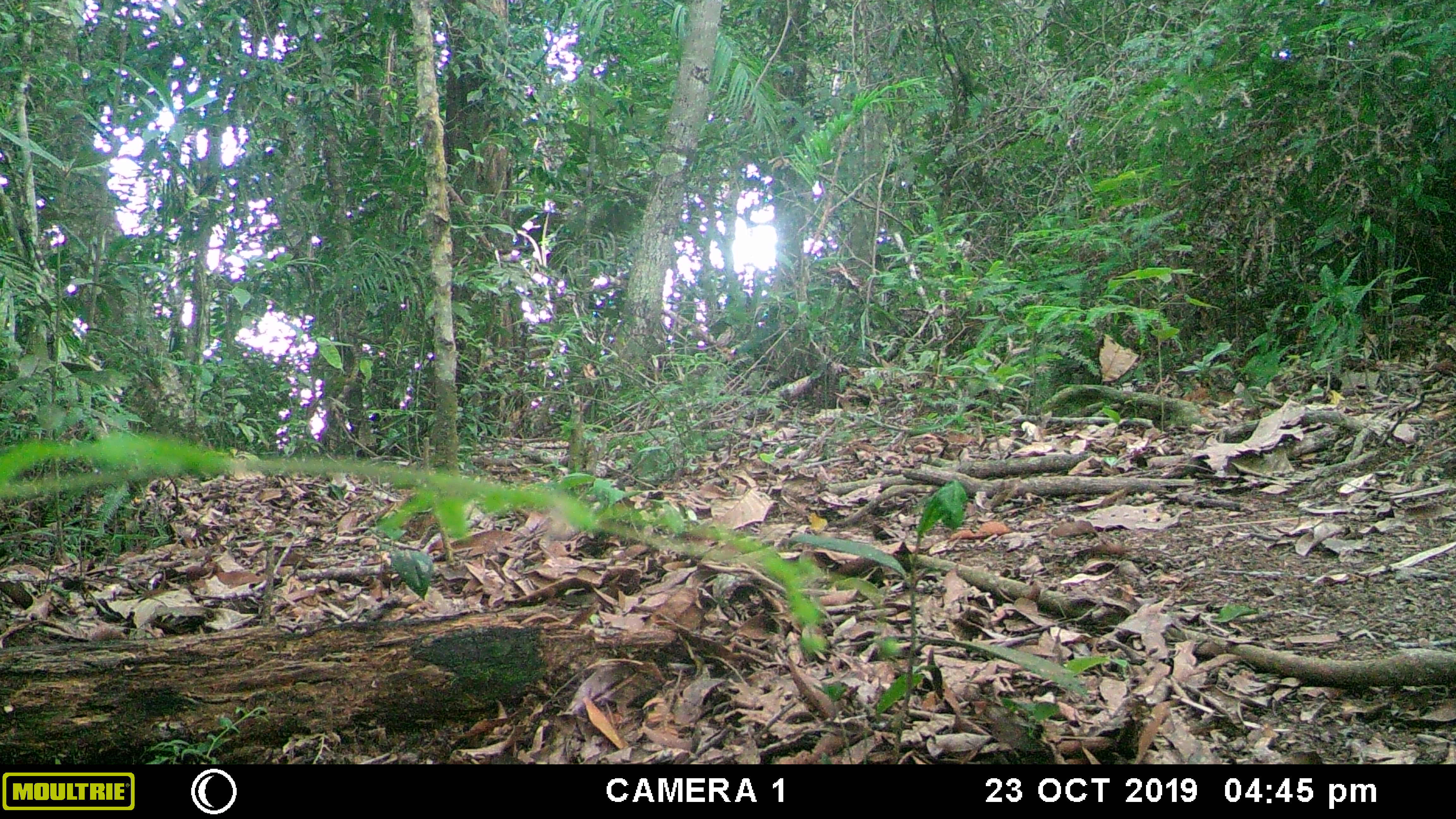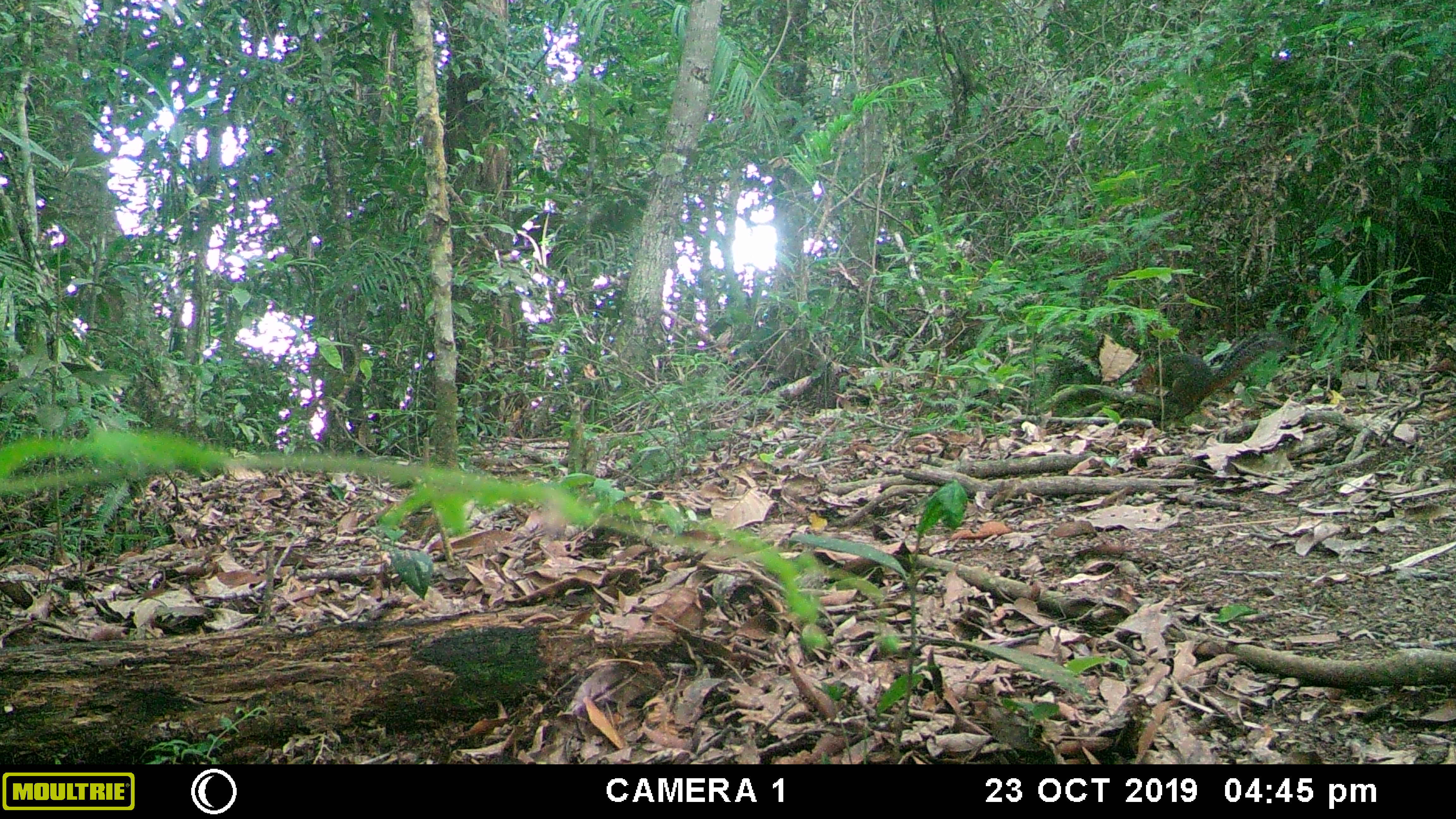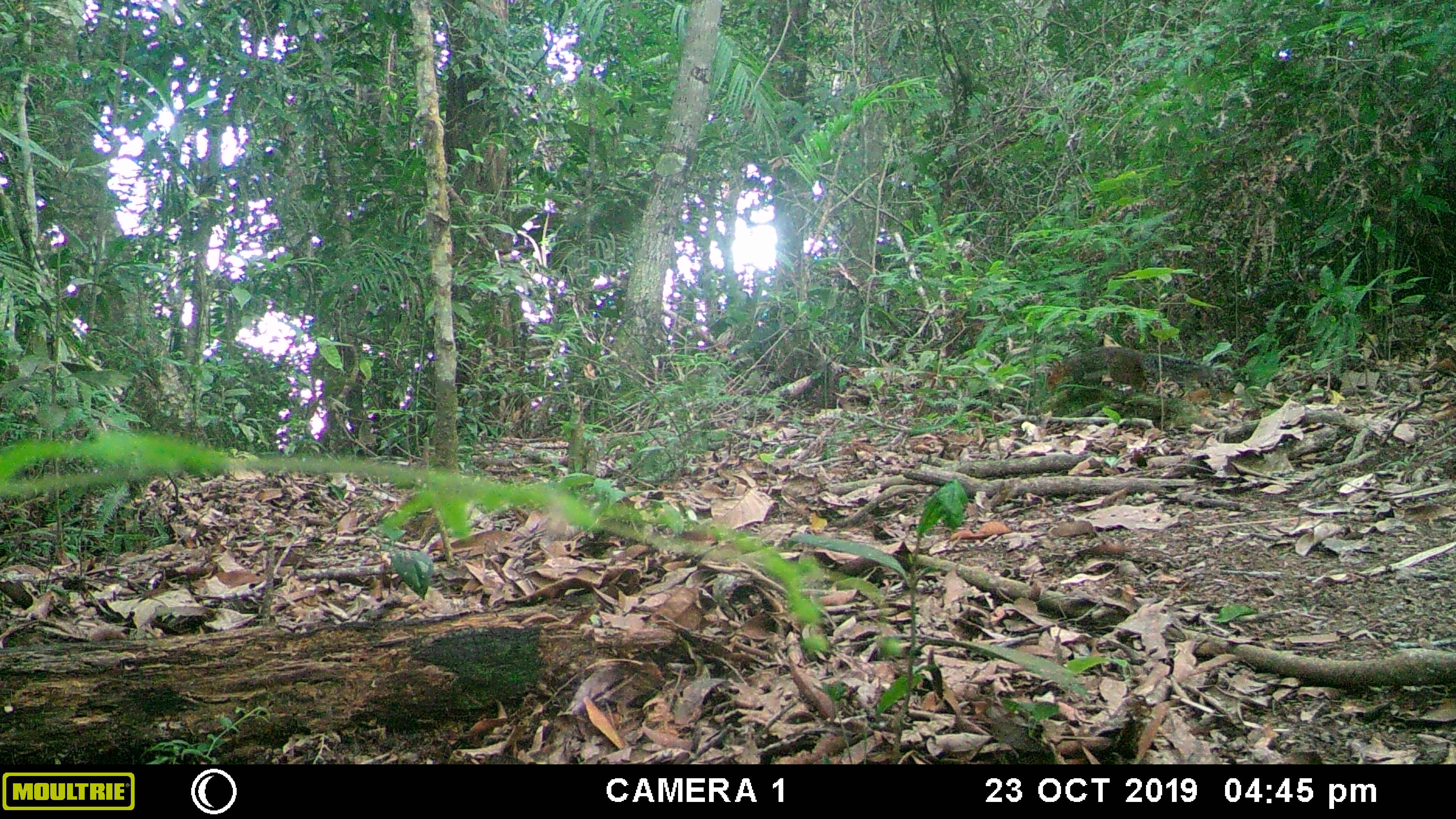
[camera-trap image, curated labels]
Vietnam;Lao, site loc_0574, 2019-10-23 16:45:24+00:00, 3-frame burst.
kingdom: Animalia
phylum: Chordata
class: Mammalia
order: Rodentia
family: Sciuridae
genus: Dremomys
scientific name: Dremomys rufigenis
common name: red-cheeked squirrel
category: red cheeked squirrel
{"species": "red cheeked squirrel (red-cheeked squirrel) (Dremomys rufigenis)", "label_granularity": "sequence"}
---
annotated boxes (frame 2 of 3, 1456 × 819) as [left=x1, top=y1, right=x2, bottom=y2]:
red cheeked squirrel: [left=1133, top=330, right=1285, bottom=421]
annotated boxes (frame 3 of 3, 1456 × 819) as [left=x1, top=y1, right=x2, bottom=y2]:
red cheeked squirrel: [left=1046, top=346, right=1213, bottom=392]